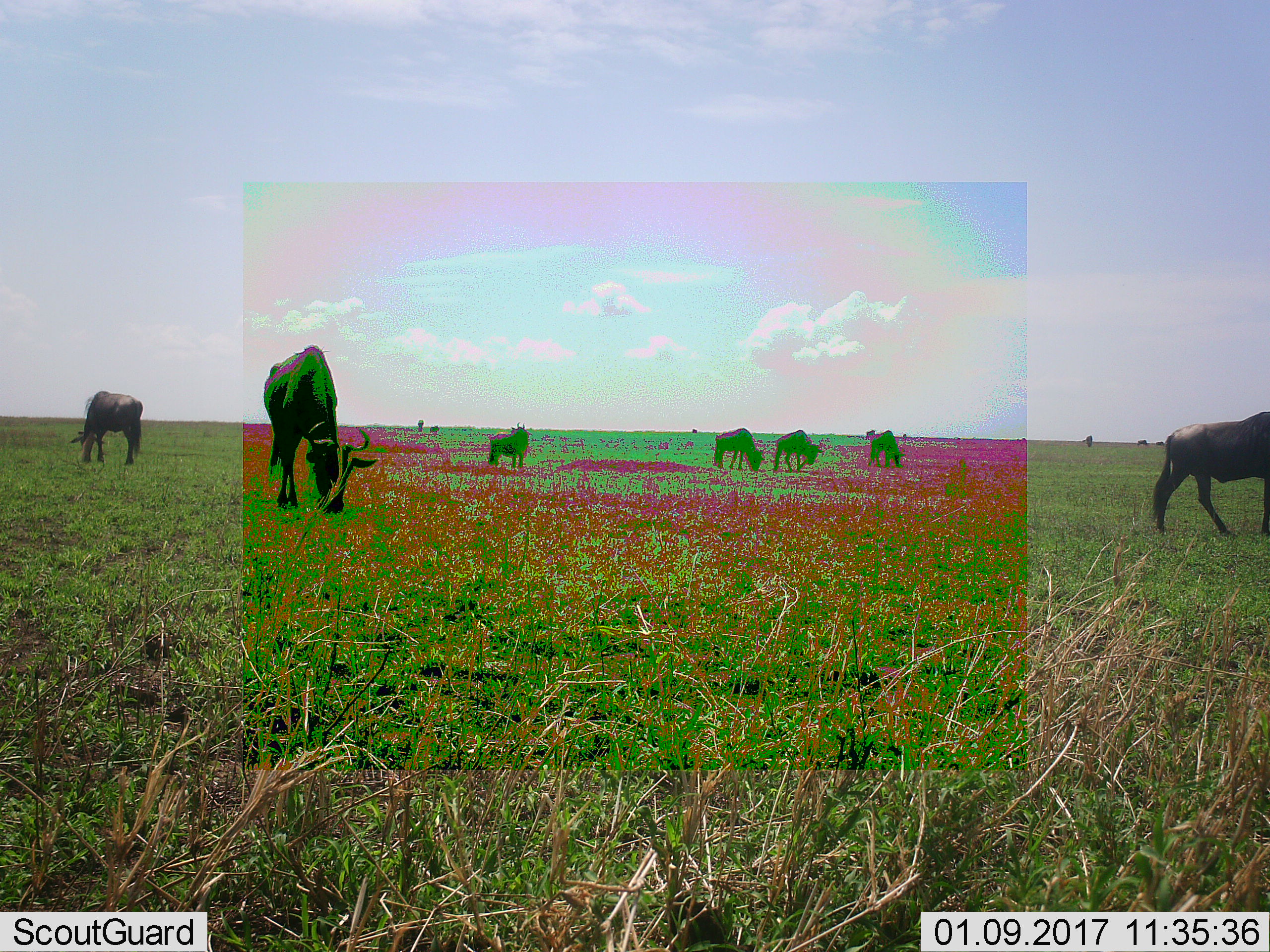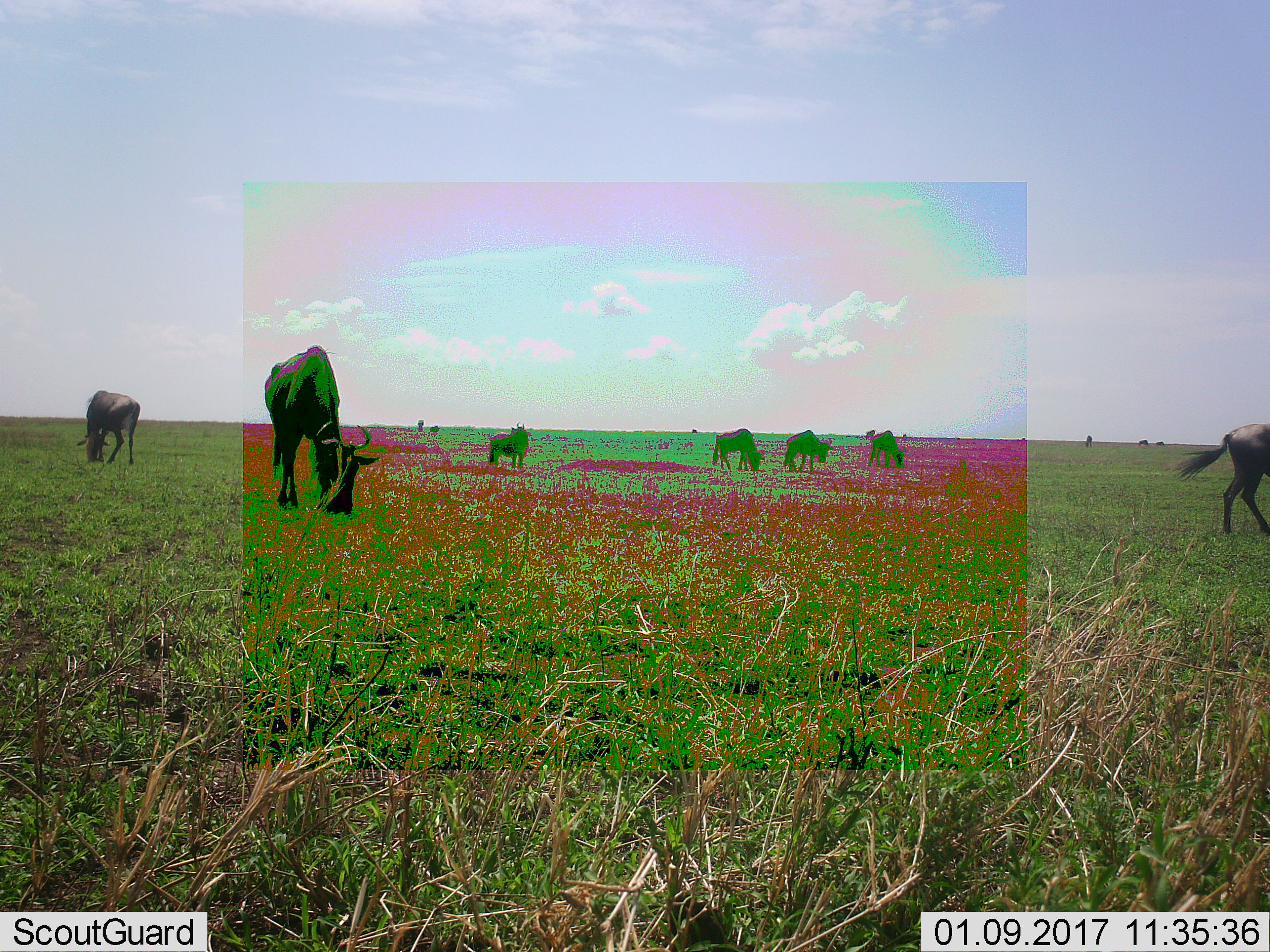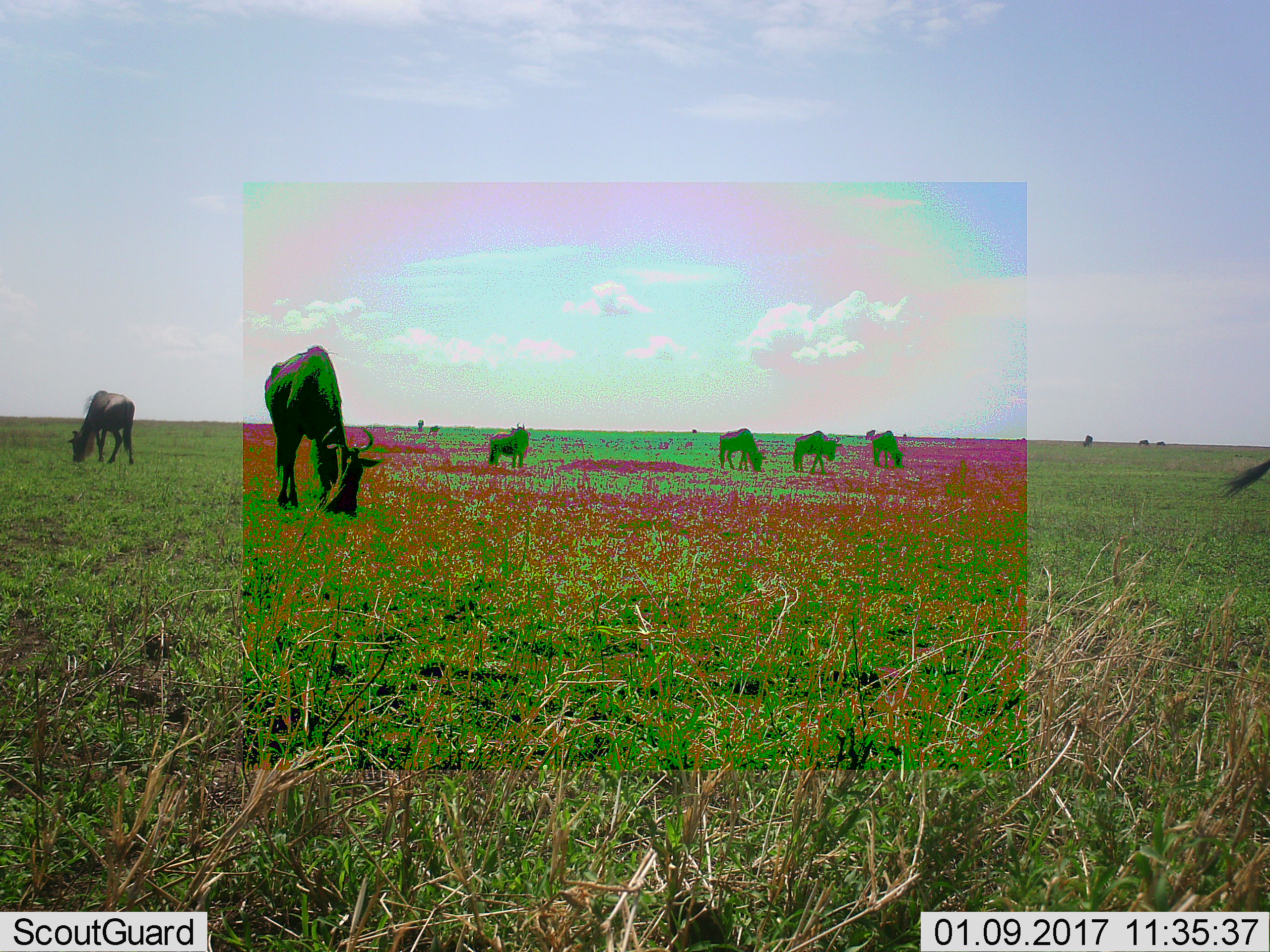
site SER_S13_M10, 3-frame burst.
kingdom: Animalia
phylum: Chordata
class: Mammalia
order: Artiodactyla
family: Bovidae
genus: Connochaetes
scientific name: Connochaetes taurinus taurinus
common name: blue wildebeest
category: wildebeestblue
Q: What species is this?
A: Wildebeestblue (blue wildebeest) (Connochaetes taurinus taurinus).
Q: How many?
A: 8.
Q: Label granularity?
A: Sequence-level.